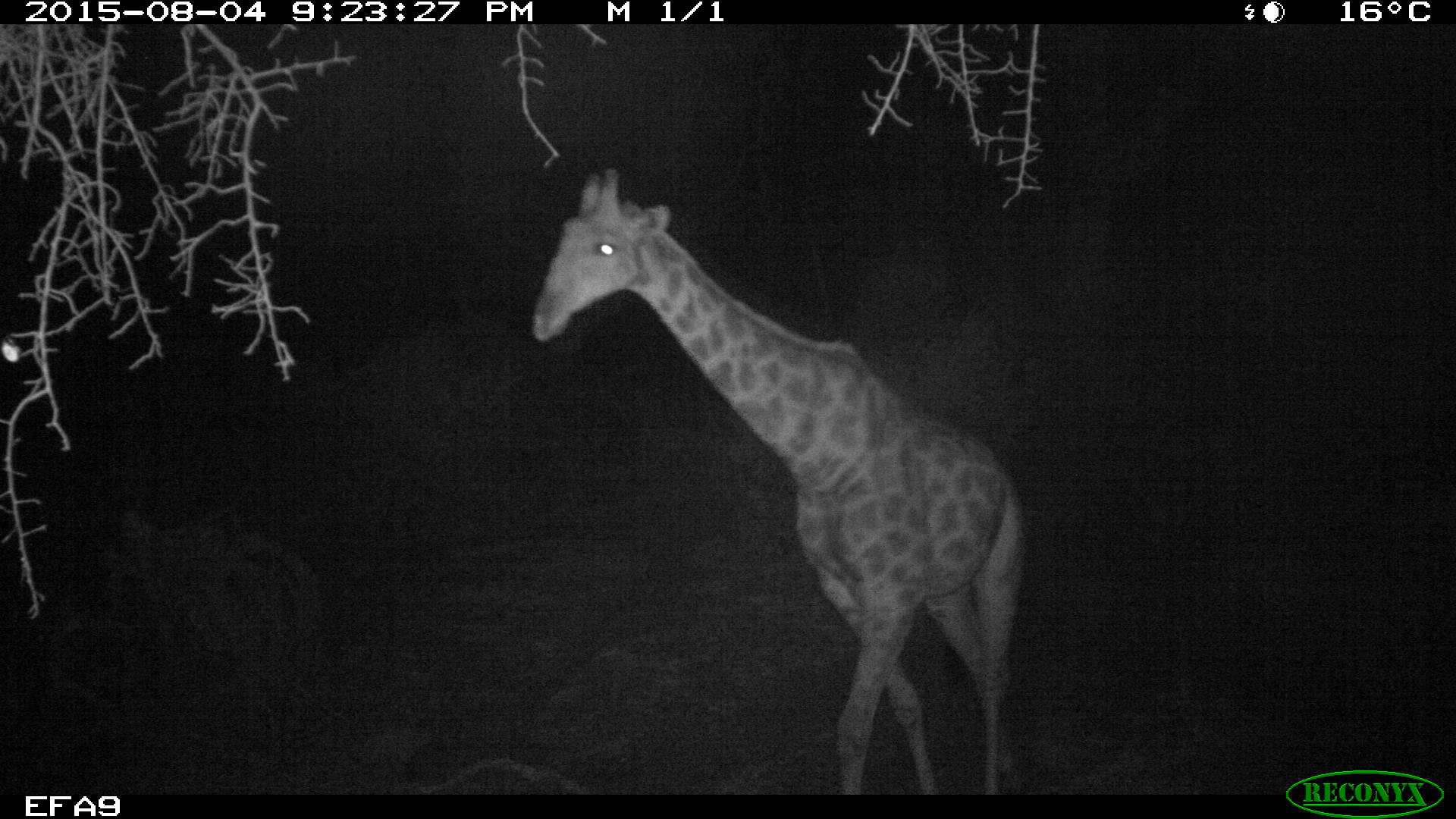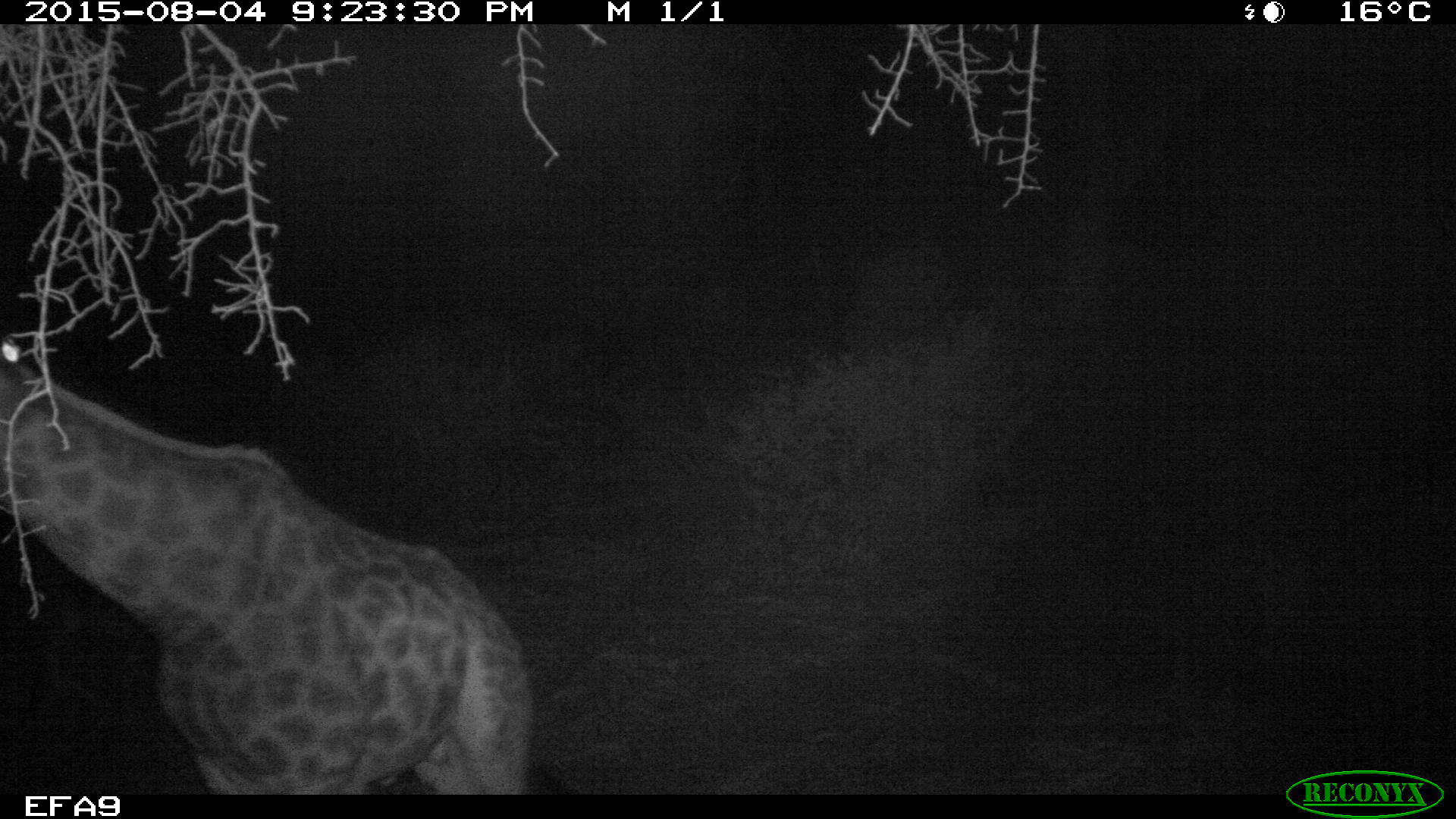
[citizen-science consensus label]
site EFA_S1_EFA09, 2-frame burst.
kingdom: Animalia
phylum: Chordata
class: Mammalia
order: Artiodactyla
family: Giraffidae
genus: Giraffa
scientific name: Giraffa camelopardalis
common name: giraffe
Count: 1.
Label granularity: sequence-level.